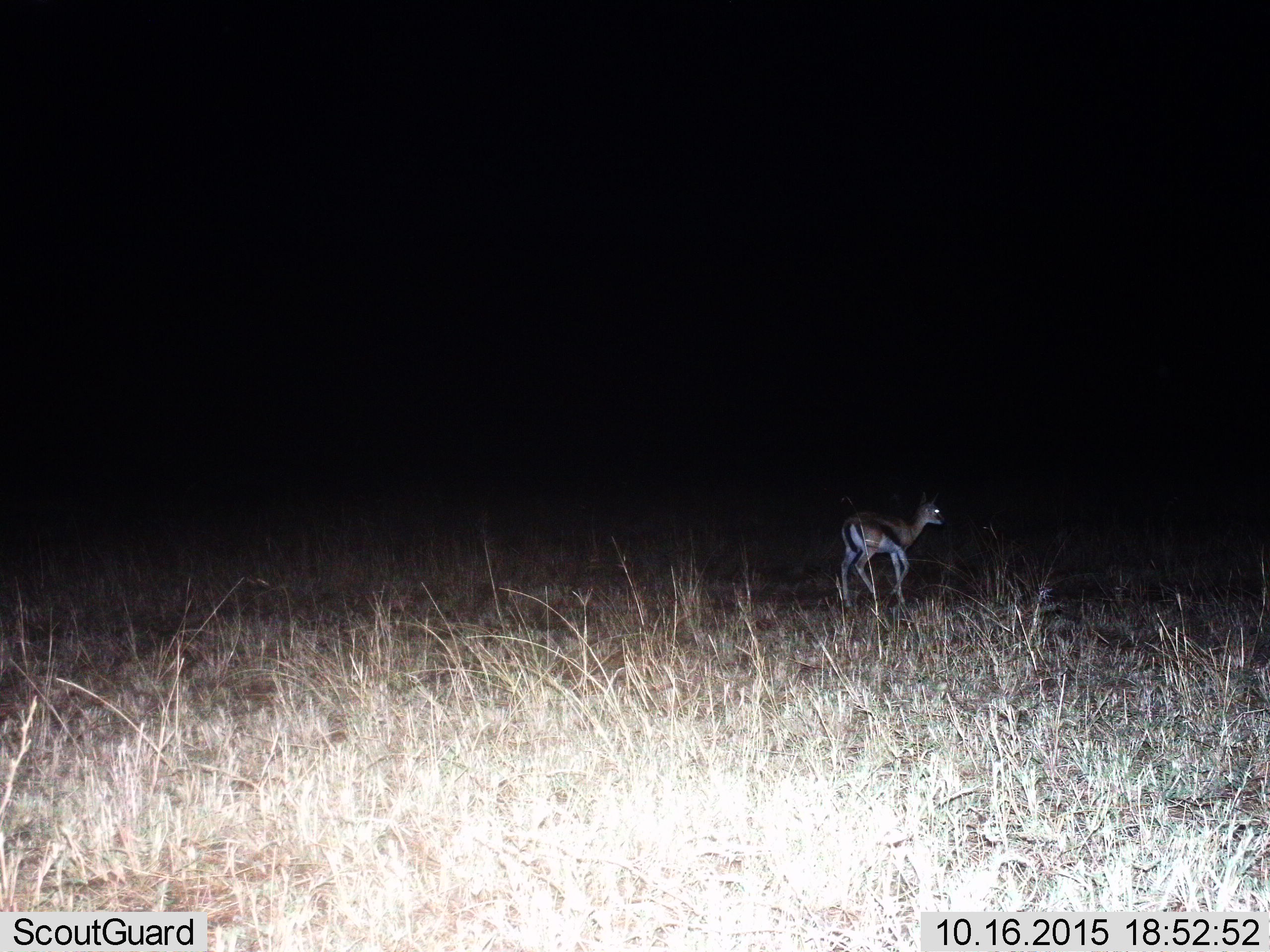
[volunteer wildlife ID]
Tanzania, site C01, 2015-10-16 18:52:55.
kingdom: Animalia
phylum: Chordata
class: Mammalia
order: Artiodactyla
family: Bovidae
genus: Eudorcas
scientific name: Eudorcas thomsonii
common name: thomson's gazelle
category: gazellethomsons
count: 1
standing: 25%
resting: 0%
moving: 75%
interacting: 0%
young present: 12%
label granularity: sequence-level